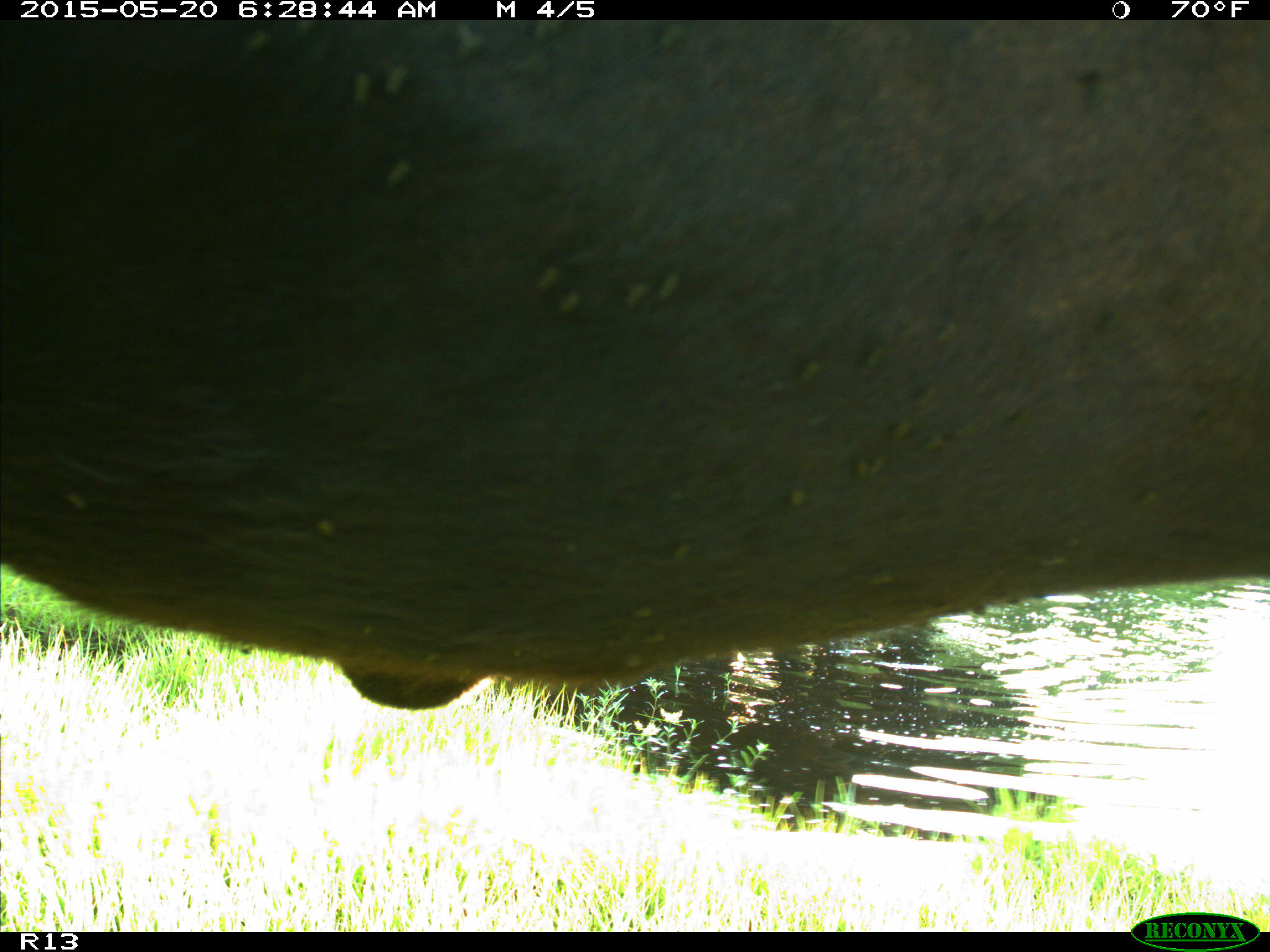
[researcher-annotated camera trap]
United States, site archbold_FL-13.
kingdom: Animalia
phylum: Chordata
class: Mammalia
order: Artiodactyla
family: Bovidae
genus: Bos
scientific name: Bos taurus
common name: domestic cow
Bos taurus (domestic cow).